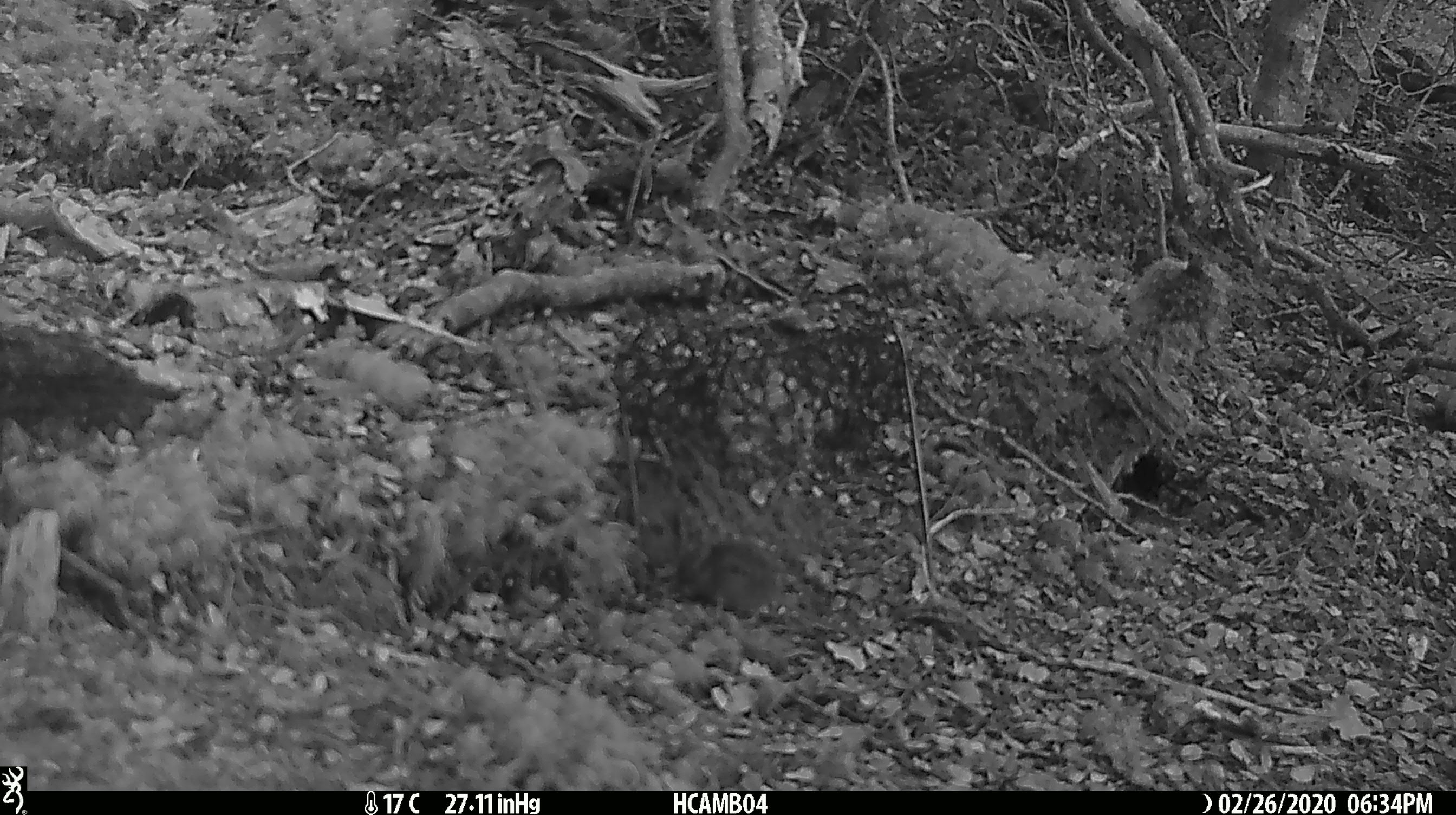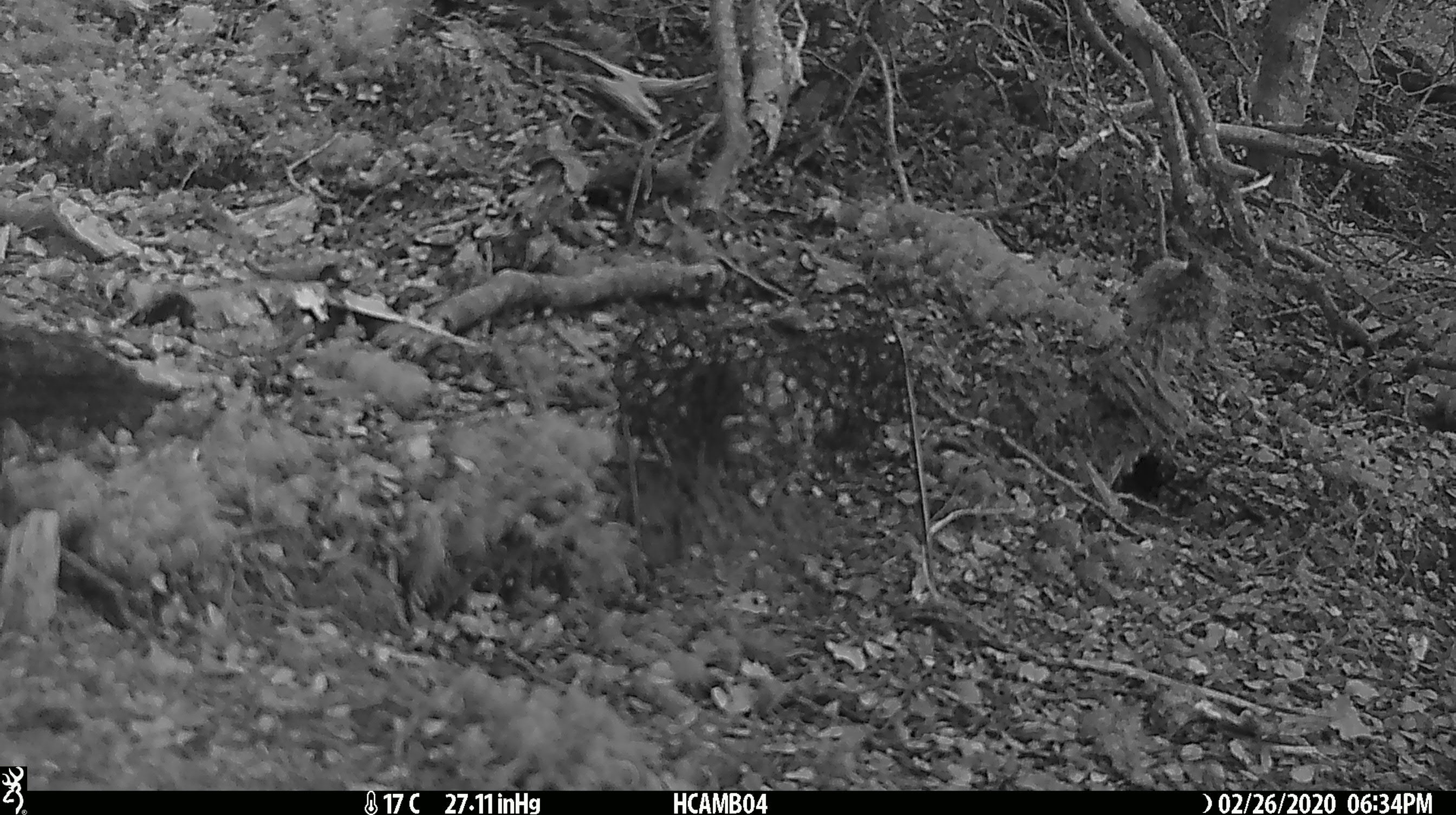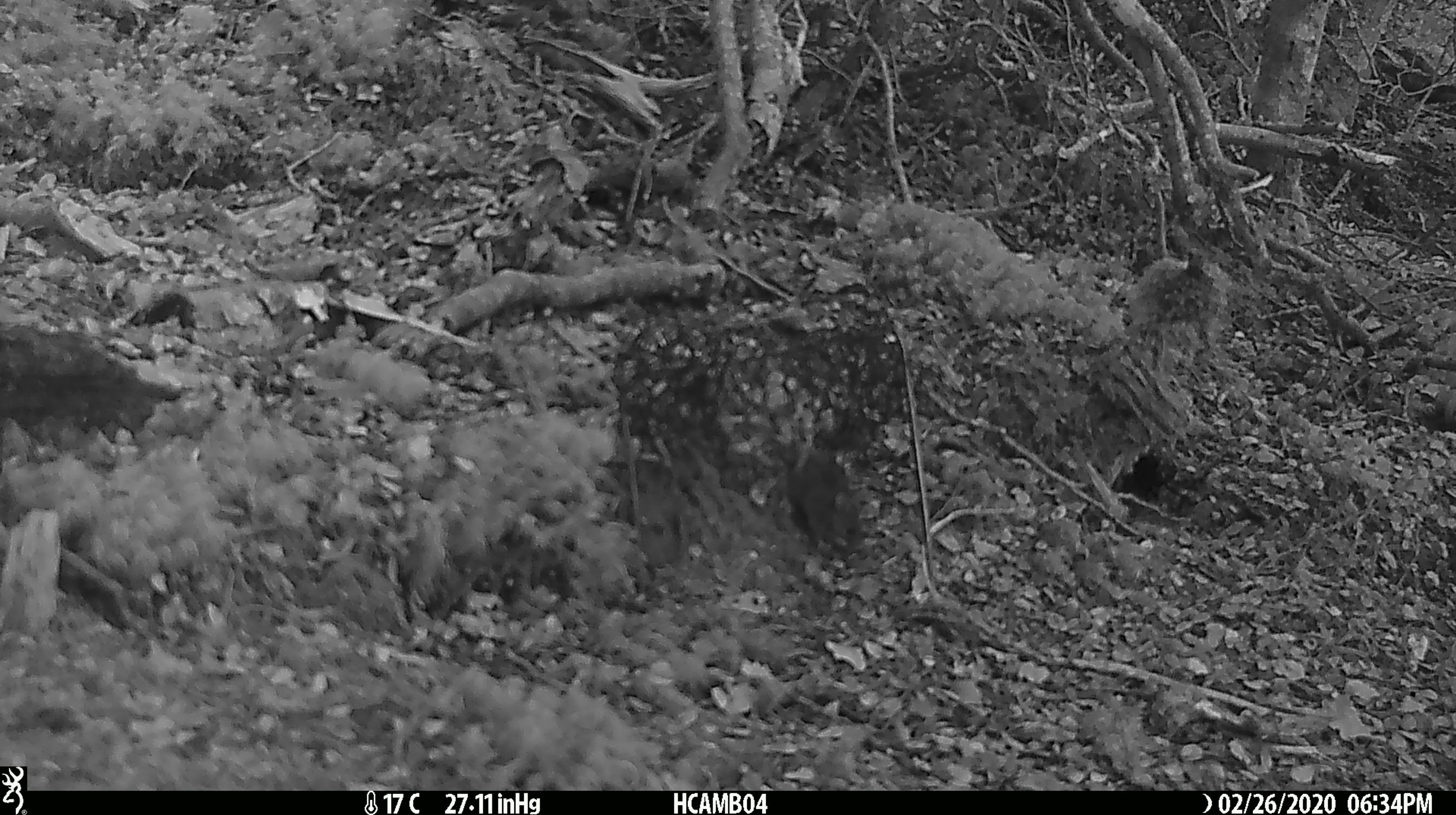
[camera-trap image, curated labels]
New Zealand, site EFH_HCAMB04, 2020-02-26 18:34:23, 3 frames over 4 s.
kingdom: Animalia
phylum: Chordata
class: Mammalia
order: Rodentia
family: Muridae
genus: Mus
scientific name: Mus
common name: mouse